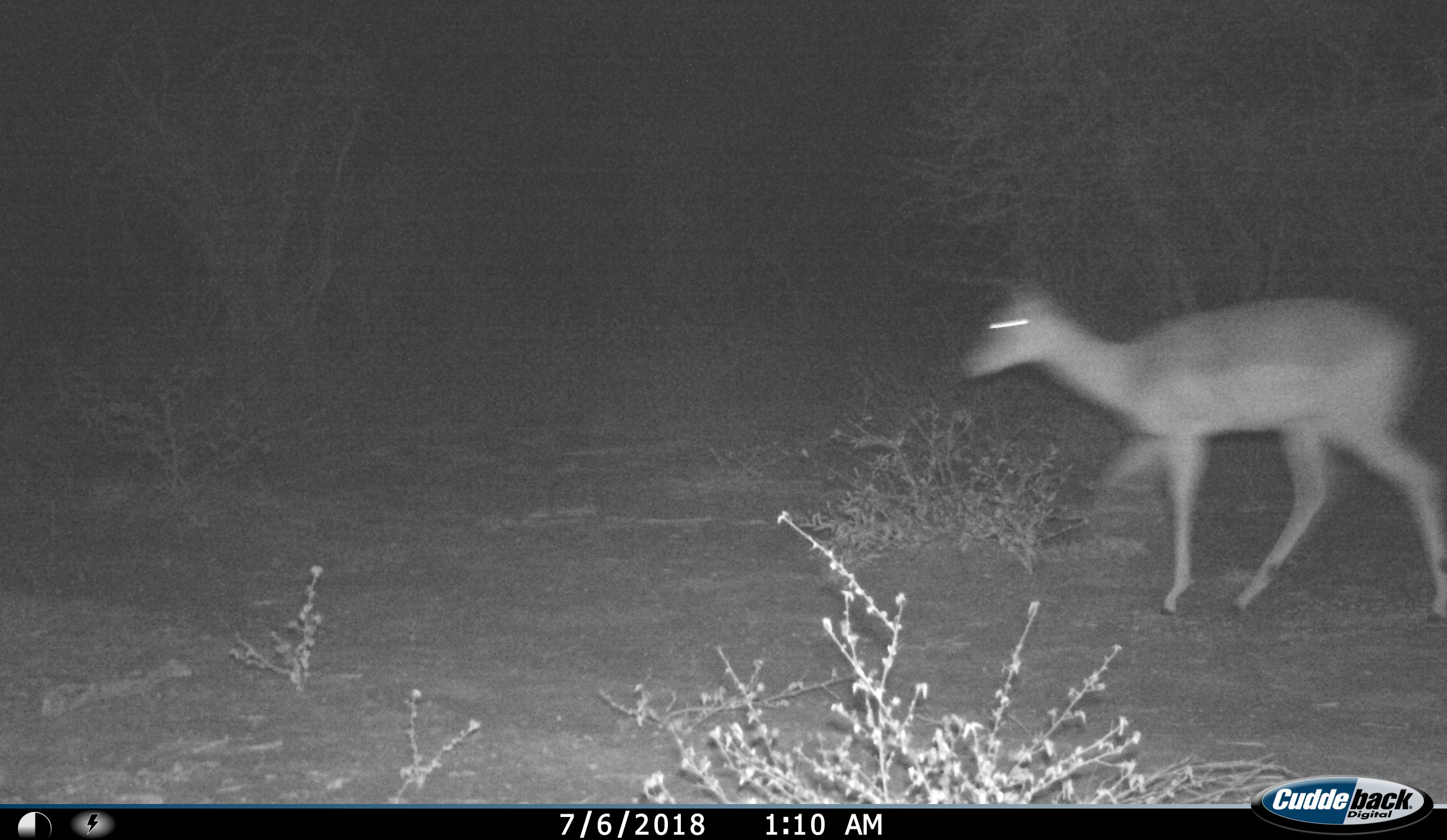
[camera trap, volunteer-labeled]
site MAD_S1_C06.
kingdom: Animalia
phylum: Chordata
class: Mammalia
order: Artiodactyla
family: Bovidae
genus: Aepyceros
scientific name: Aepyceros melampus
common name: impala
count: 1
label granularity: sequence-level